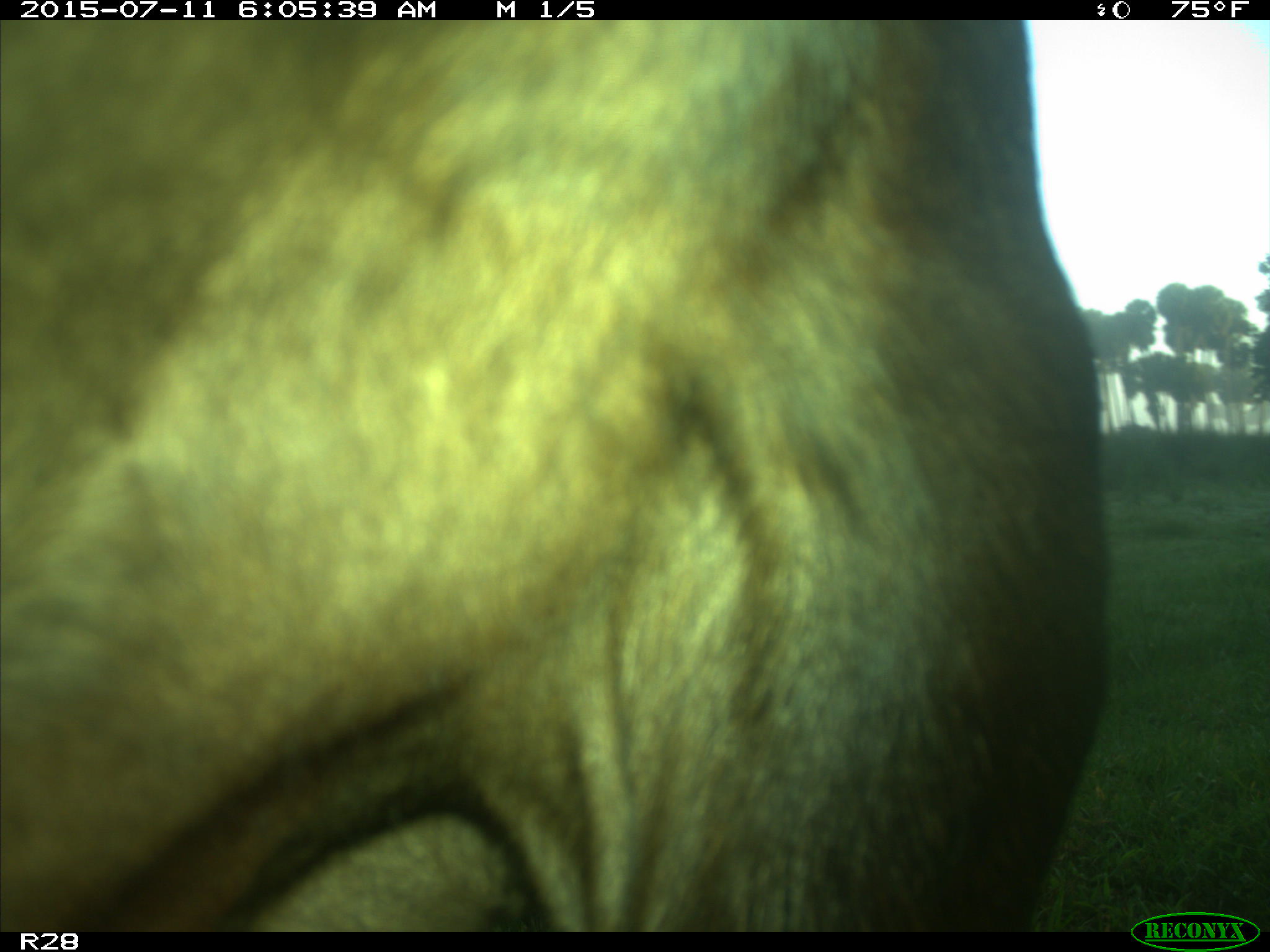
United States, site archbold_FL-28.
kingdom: Animalia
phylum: Chordata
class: Mammalia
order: Artiodactyla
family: Bovidae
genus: Bos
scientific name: Bos taurus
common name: domestic cow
Bos taurus (domestic cow).